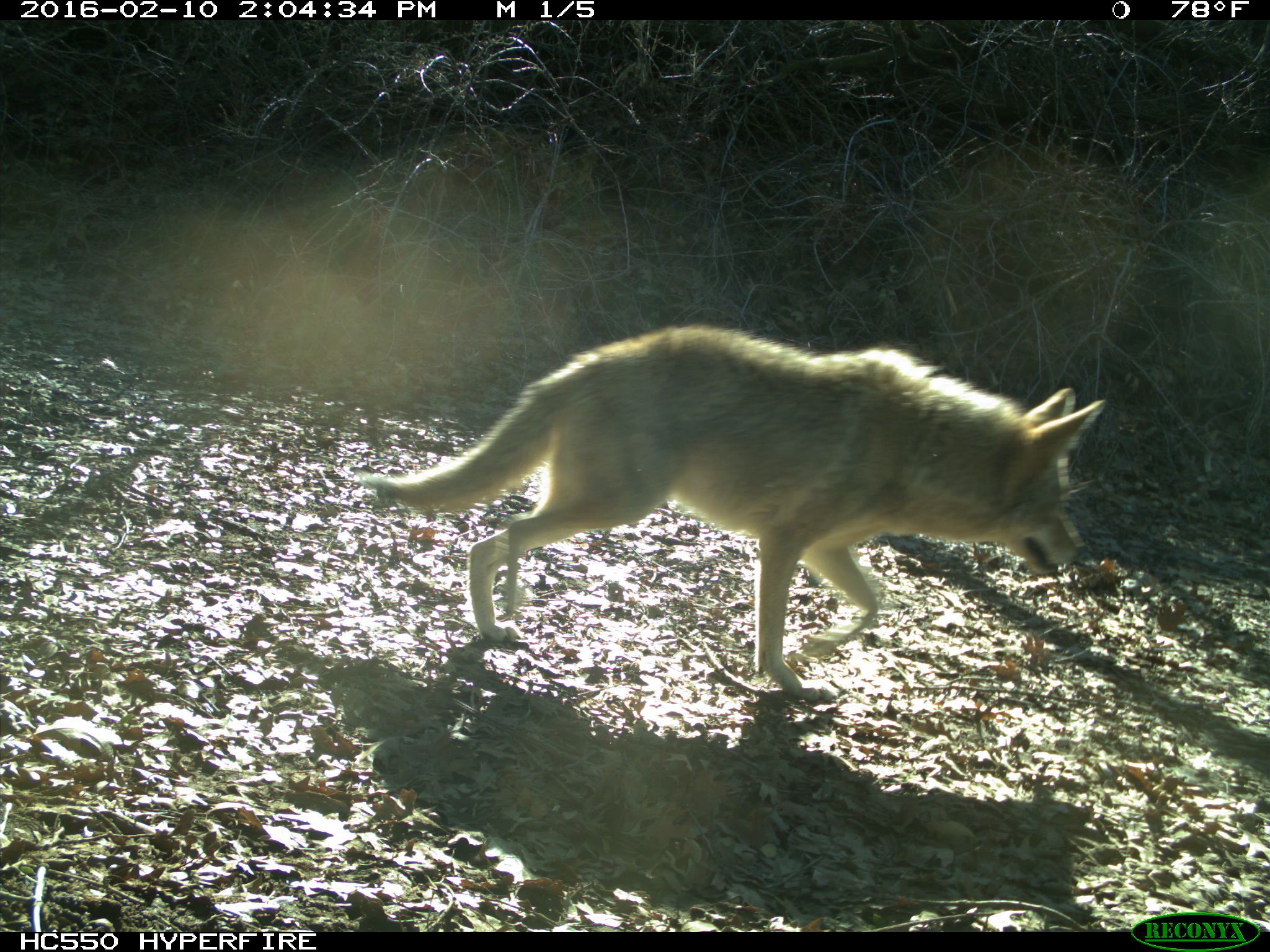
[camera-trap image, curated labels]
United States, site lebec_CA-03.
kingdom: Animalia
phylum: Chordata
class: Mammalia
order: Carnivora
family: Canidae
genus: Canis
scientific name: Canis latrans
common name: coyote